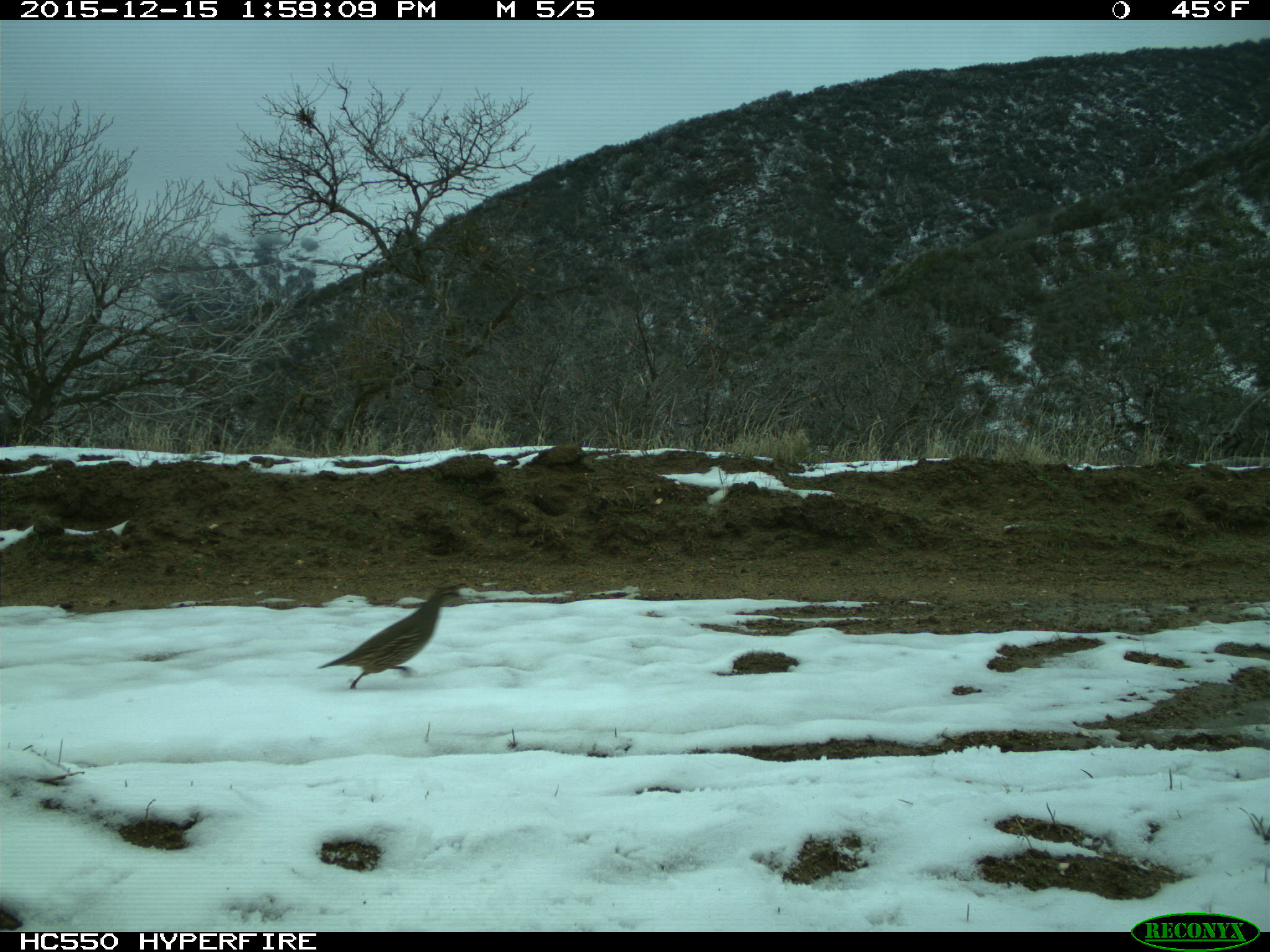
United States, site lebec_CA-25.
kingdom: Animalia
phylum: Chordata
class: Aves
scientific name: Aves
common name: birds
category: unidentified bird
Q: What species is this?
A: Unidentified bird (birds) (Aves).